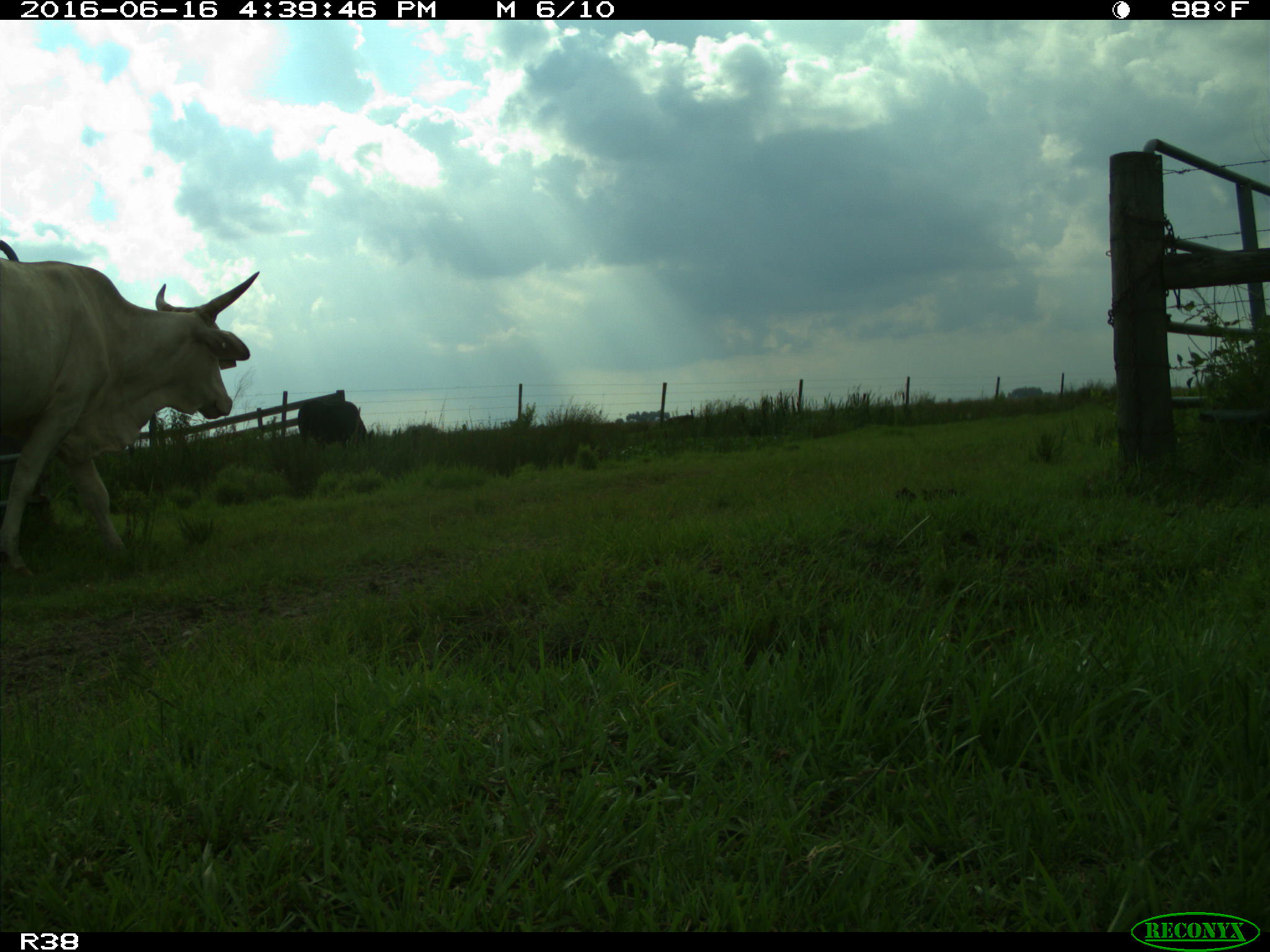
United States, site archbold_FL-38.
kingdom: Animalia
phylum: Chordata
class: Mammalia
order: Artiodactyla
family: Bovidae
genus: Bos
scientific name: Bos taurus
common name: domestic cow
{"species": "Bos taurus (domestic cow)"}